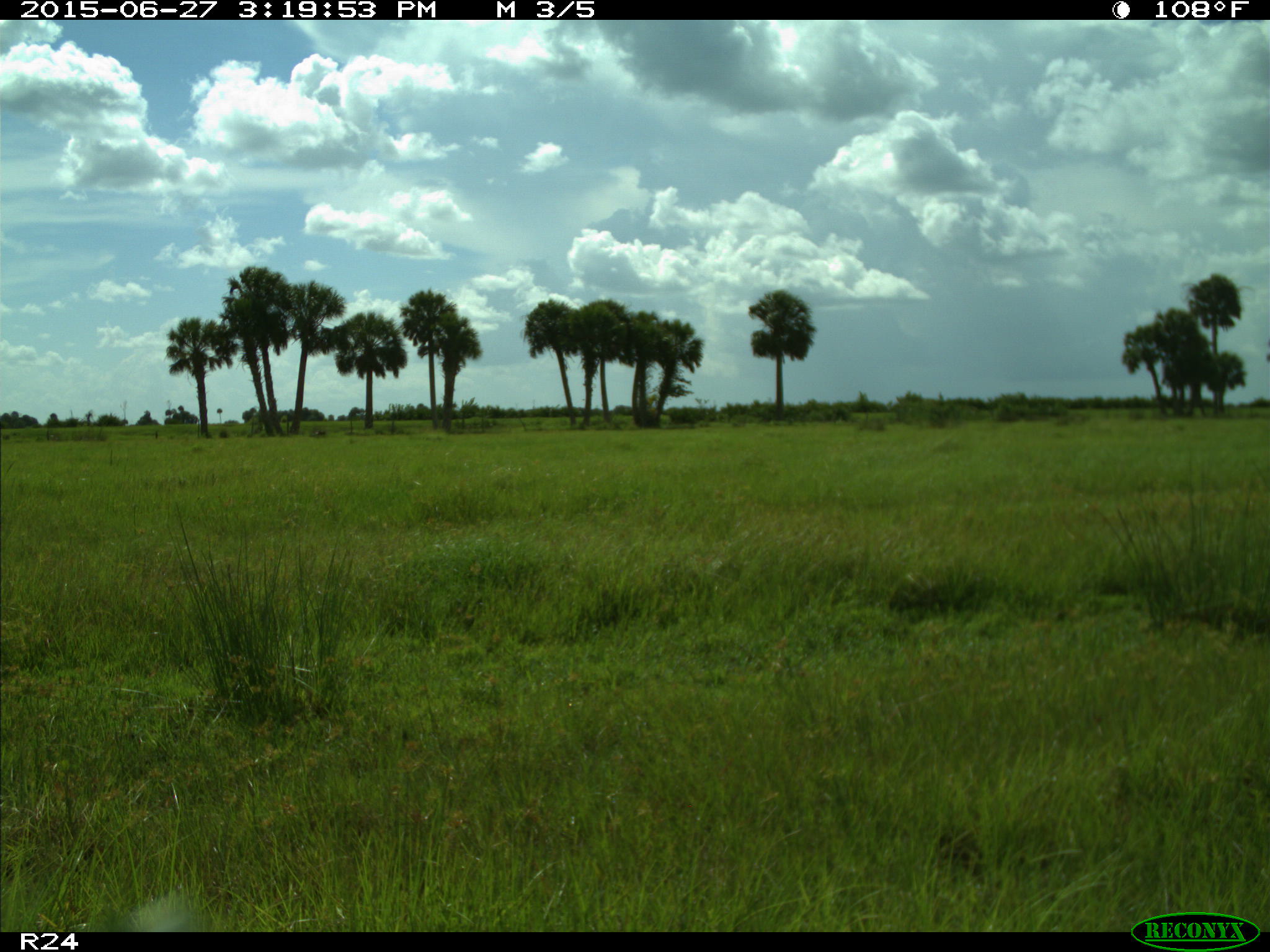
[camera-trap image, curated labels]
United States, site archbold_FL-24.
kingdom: Animalia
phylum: Chordata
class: Mammalia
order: Artiodactyla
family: Bovidae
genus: Bos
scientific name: Bos taurus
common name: domestic cow